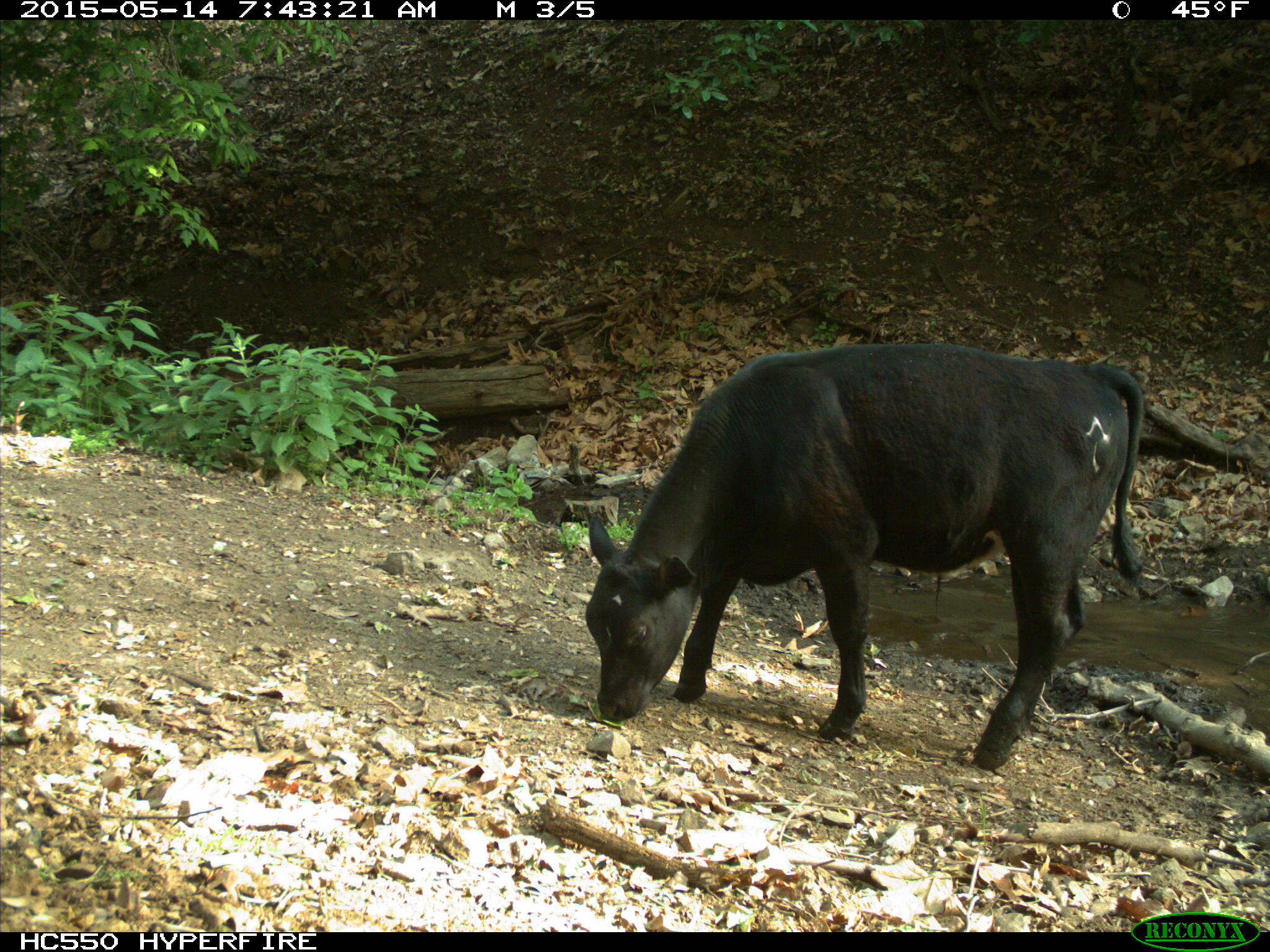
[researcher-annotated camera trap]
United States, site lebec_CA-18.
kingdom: Animalia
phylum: Chordata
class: Mammalia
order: Artiodactyla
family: Bovidae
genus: Bos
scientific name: Bos taurus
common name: domestic cow